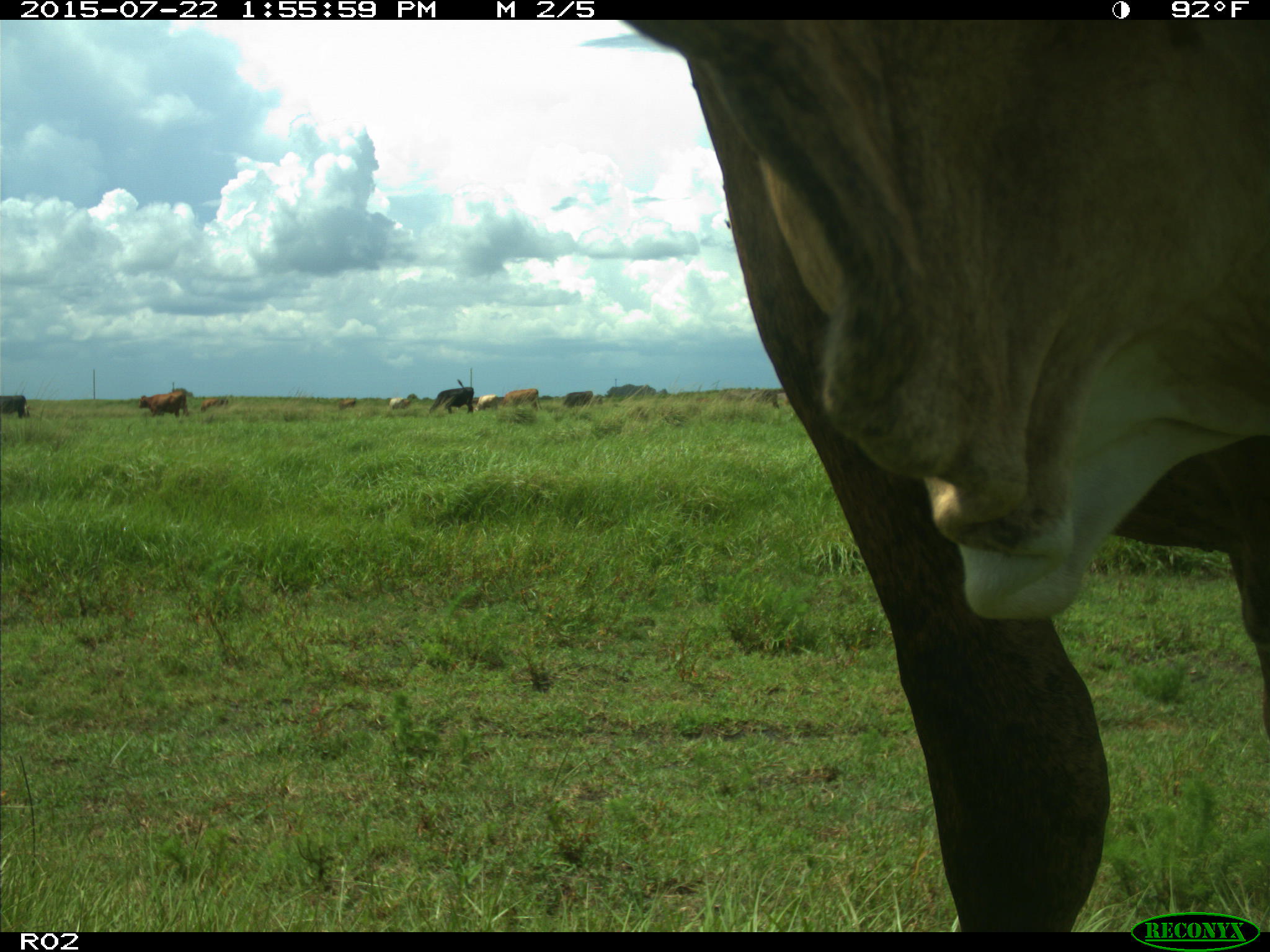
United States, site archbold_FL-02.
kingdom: Animalia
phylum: Chordata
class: Mammalia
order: Artiodactyla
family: Bovidae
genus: Bos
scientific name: Bos taurus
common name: domestic cow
Bos taurus (domestic cow).